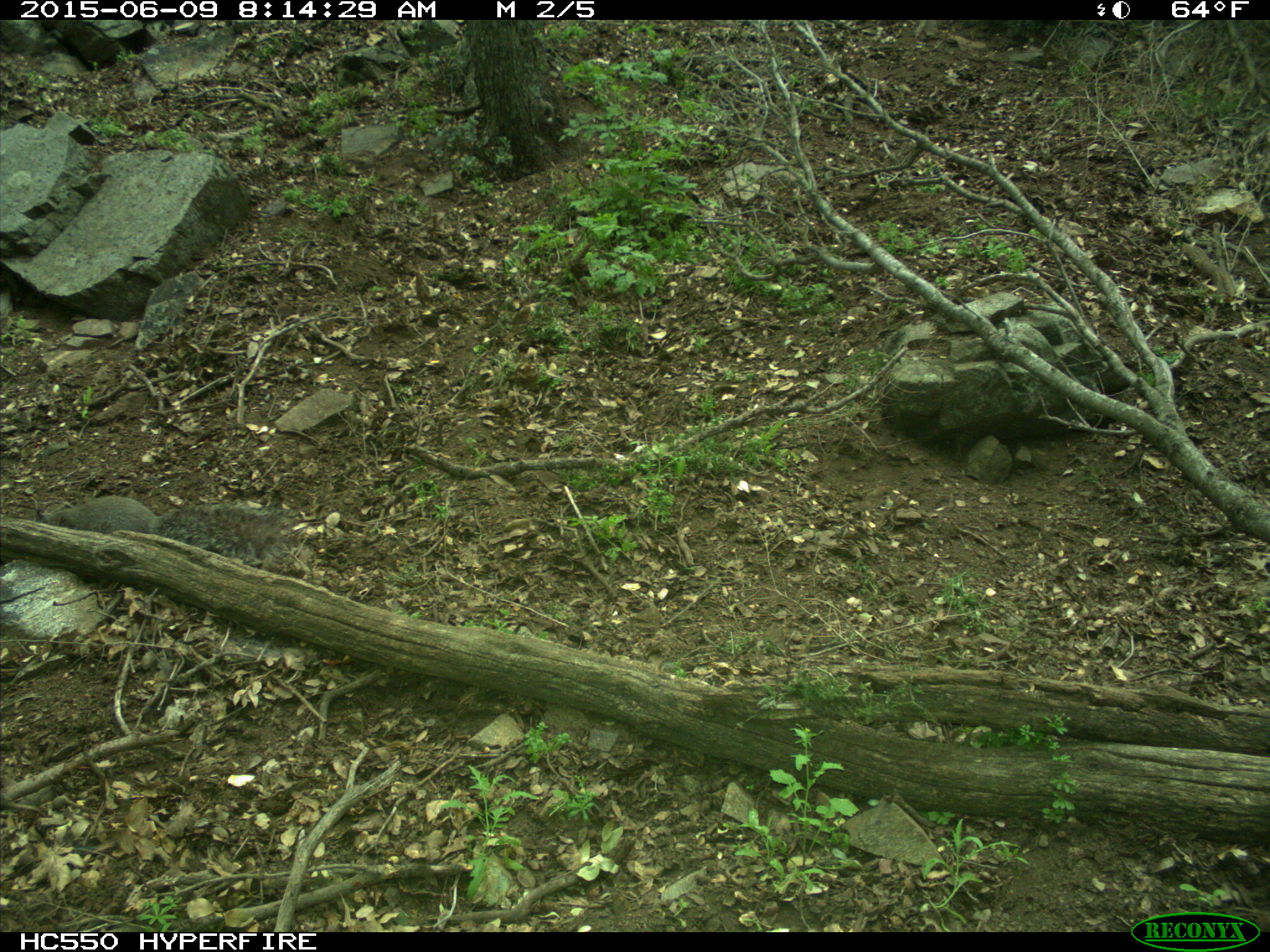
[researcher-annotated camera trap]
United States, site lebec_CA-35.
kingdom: Animalia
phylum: Chordata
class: Mammalia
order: Rodentia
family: Sciuridae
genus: Sciurus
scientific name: Sciurus carolinensis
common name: eastern gray squirrel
Sciurus carolinensis (eastern gray squirrel).